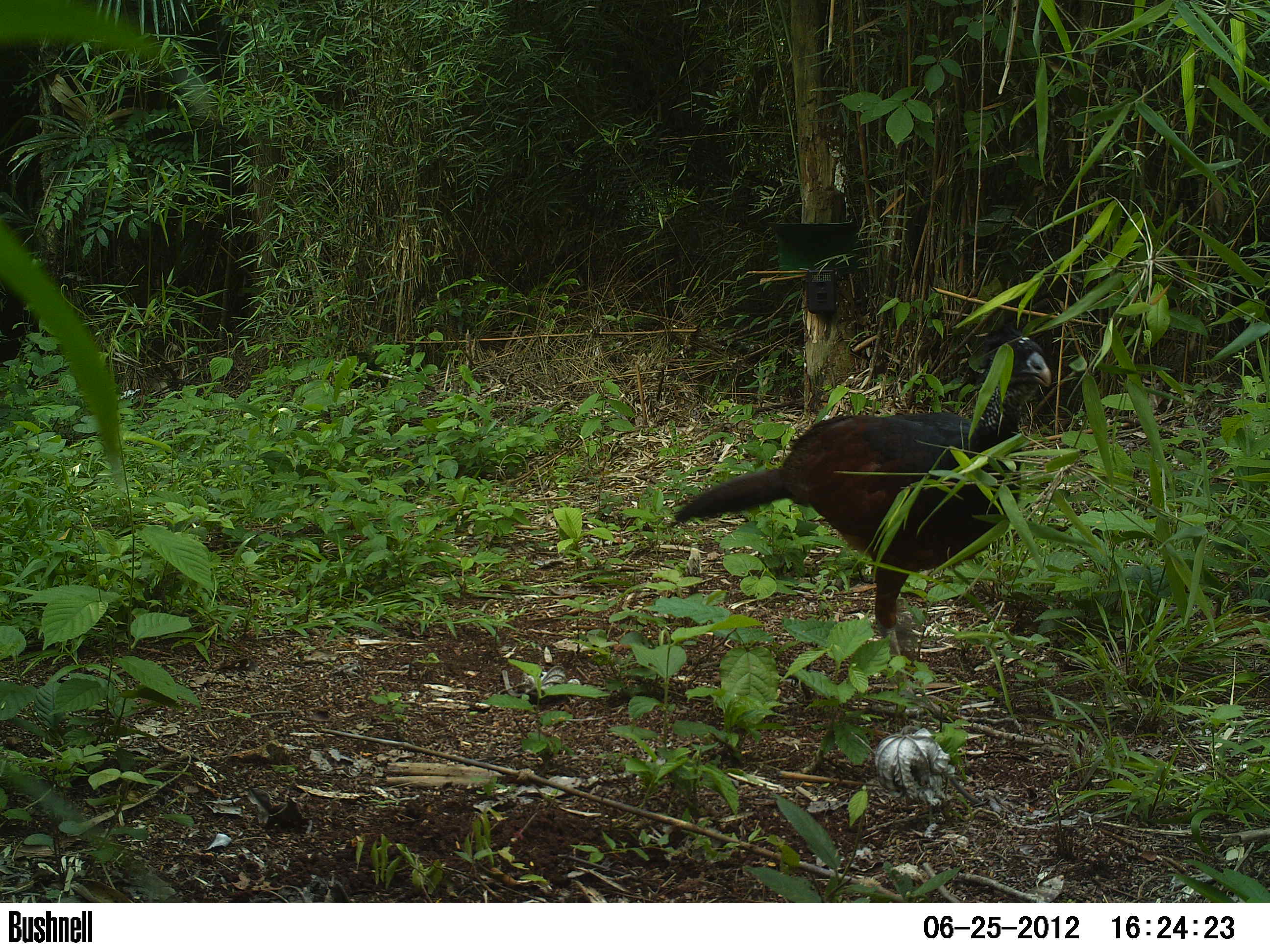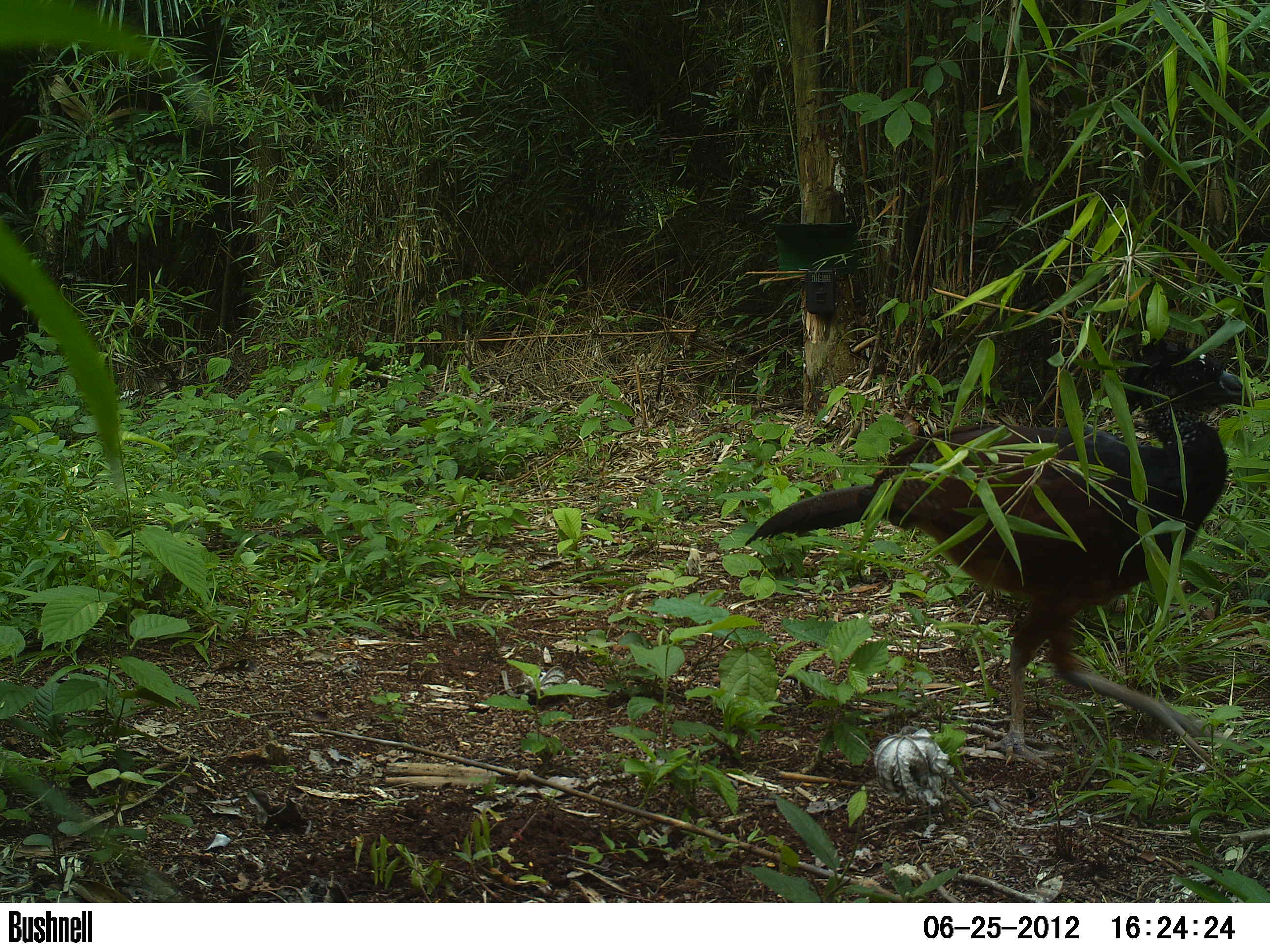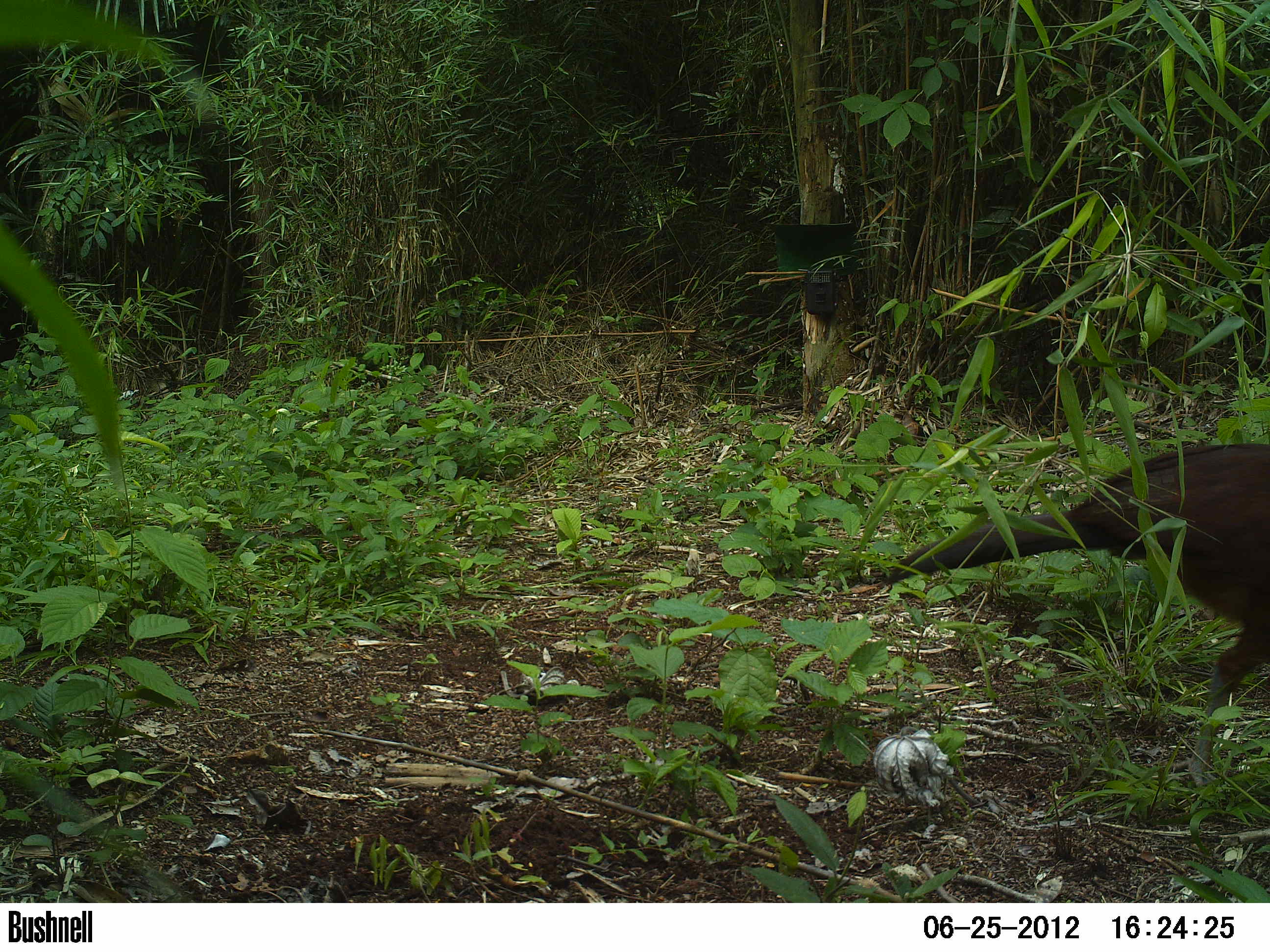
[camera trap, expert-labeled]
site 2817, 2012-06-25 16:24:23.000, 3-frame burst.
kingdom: Animalia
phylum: Chordata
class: Aves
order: Galliformes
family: Cracidae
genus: Crax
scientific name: Crax rubra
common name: great curassow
Crax rubra (great curassow), count 1, age adult, sex female.